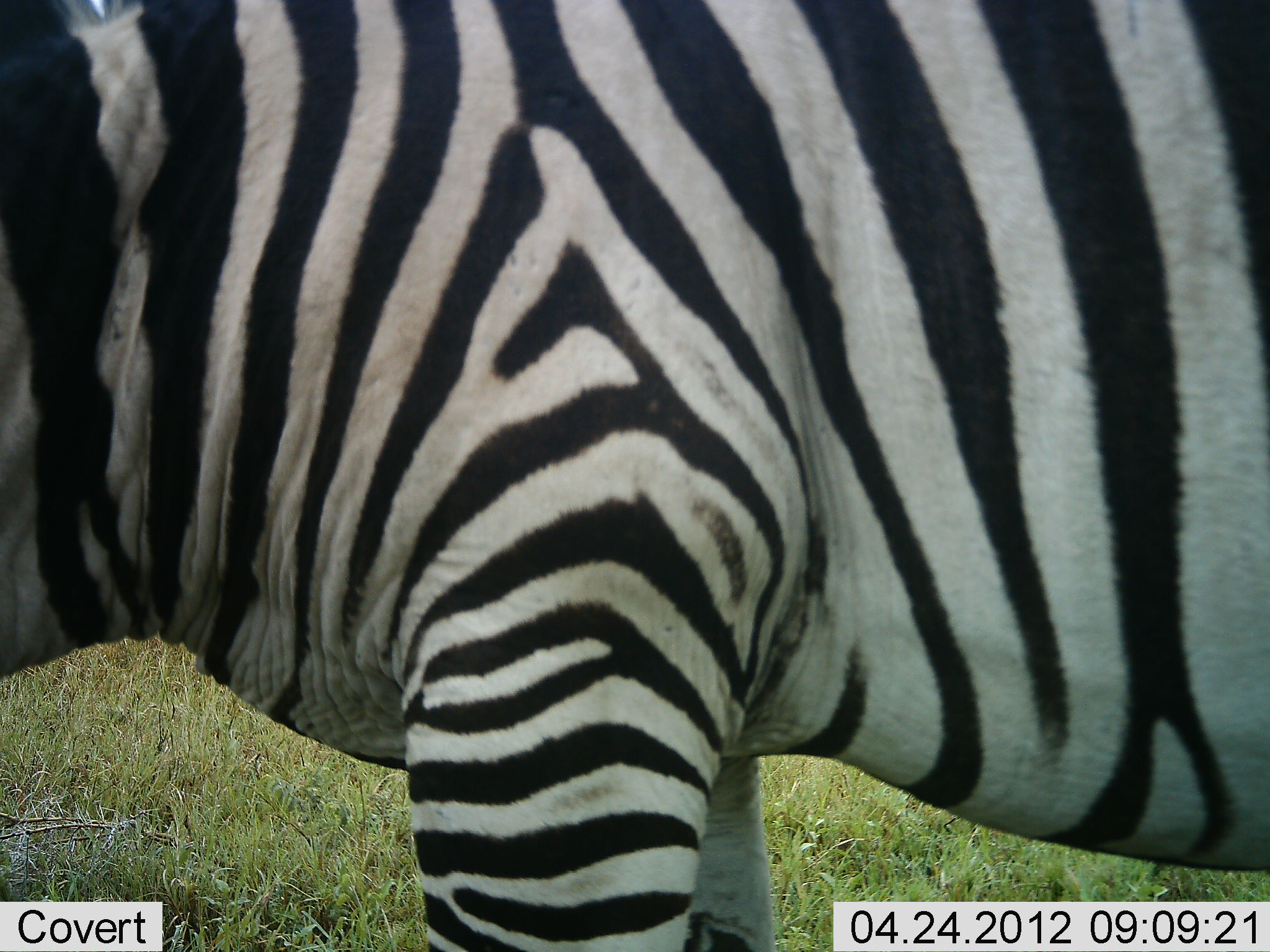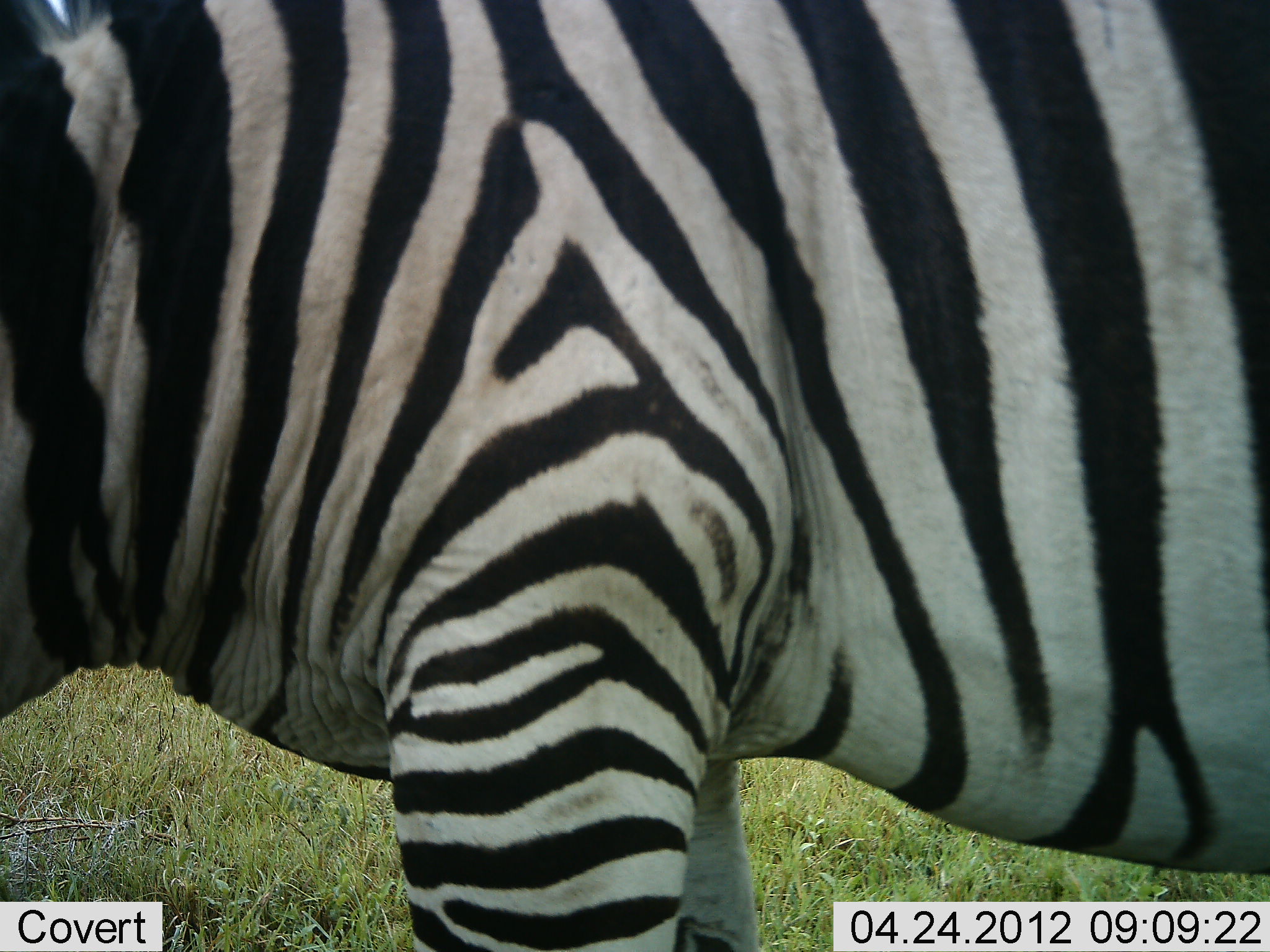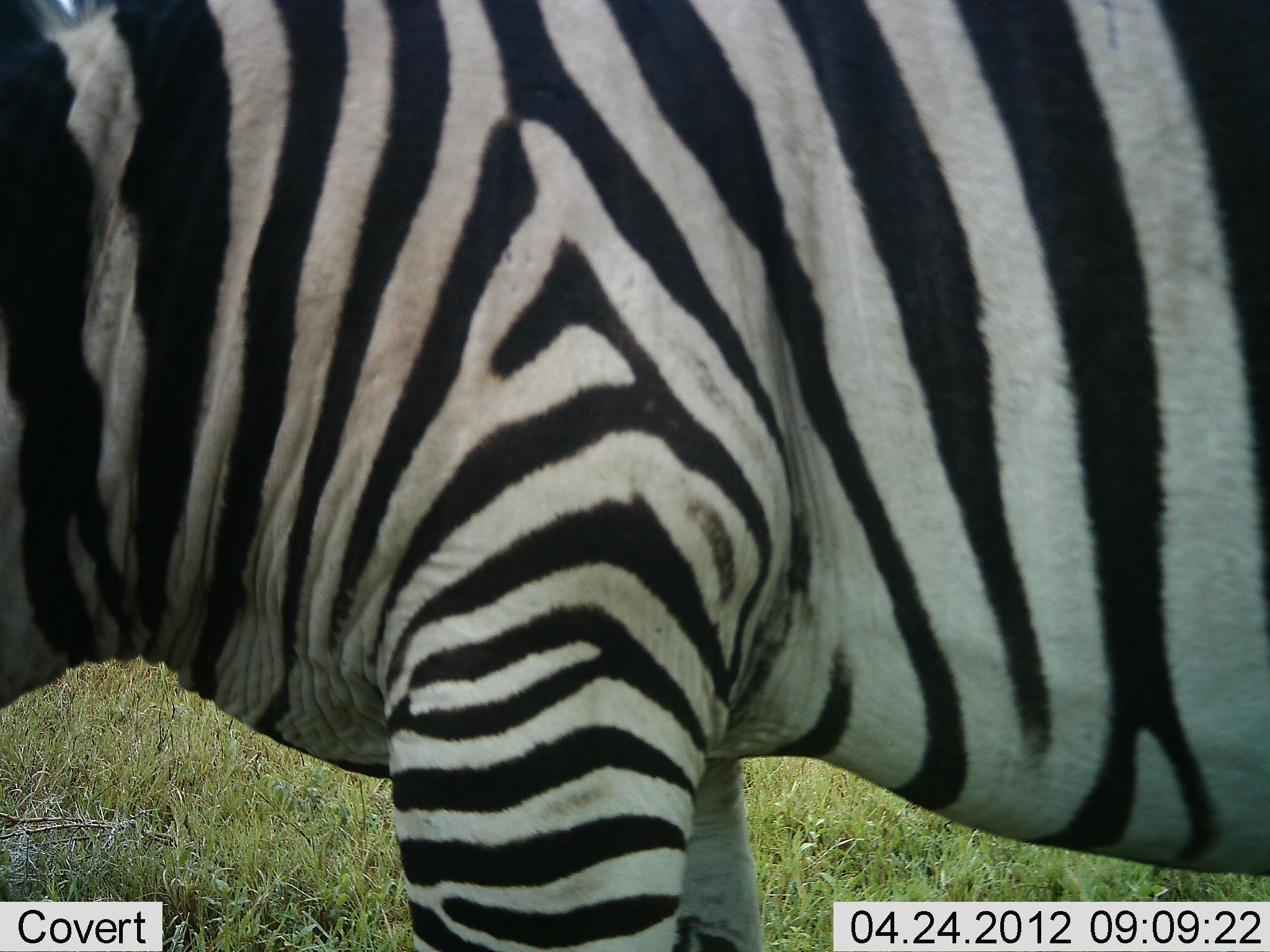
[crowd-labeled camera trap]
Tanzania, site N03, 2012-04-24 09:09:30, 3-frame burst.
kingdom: Animalia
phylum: Chordata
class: Mammalia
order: Perissodactyla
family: Equidae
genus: Equus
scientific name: Equus quagga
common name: plains zebra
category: zebra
Zebra (plains zebra) (Equus quagga), count 1. Behavior (volunteer vote fractions): standing 100%, resting 0%, moving 0%, interacting 0%. Young present (vote fraction): 0%. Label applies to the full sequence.